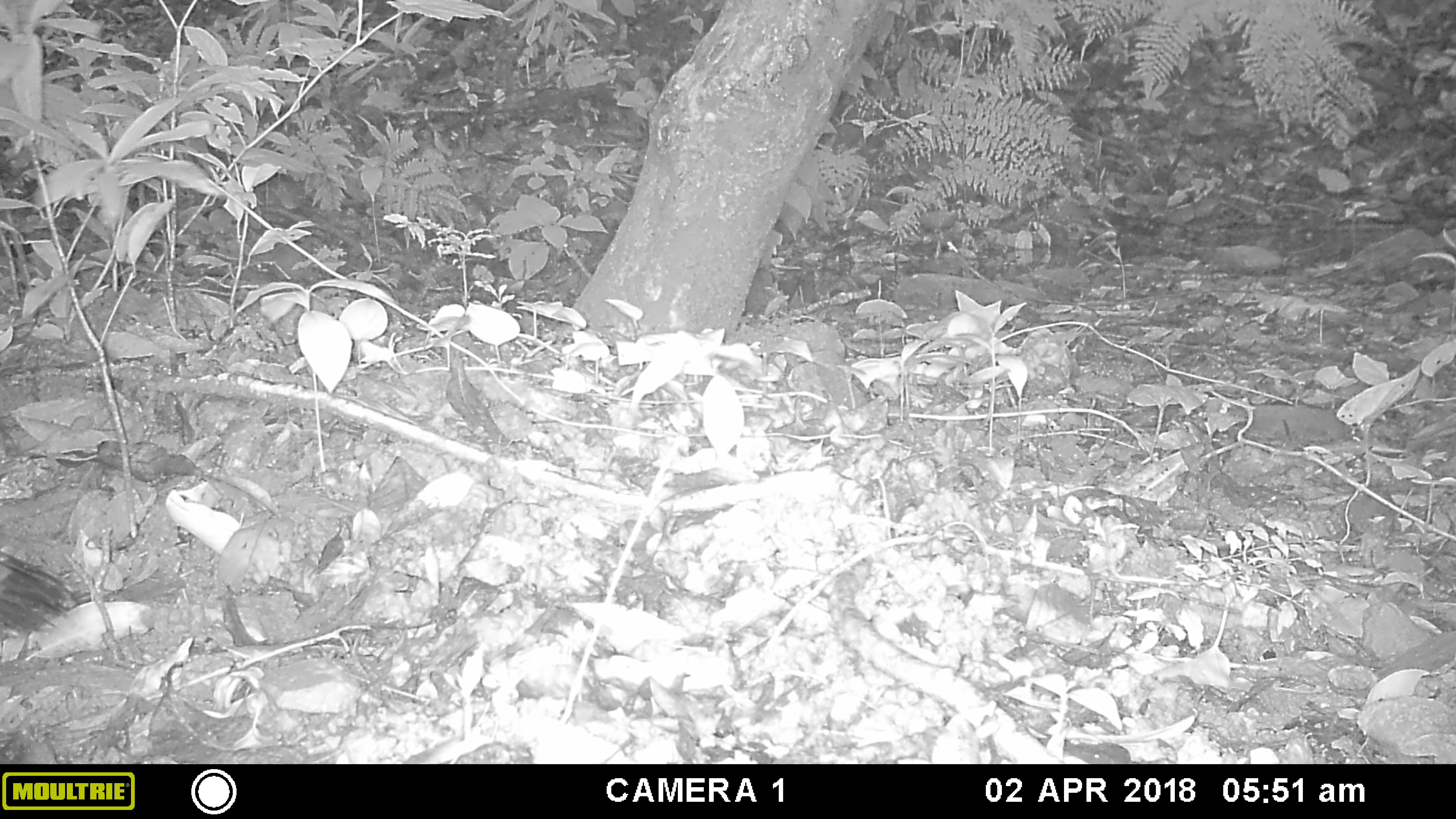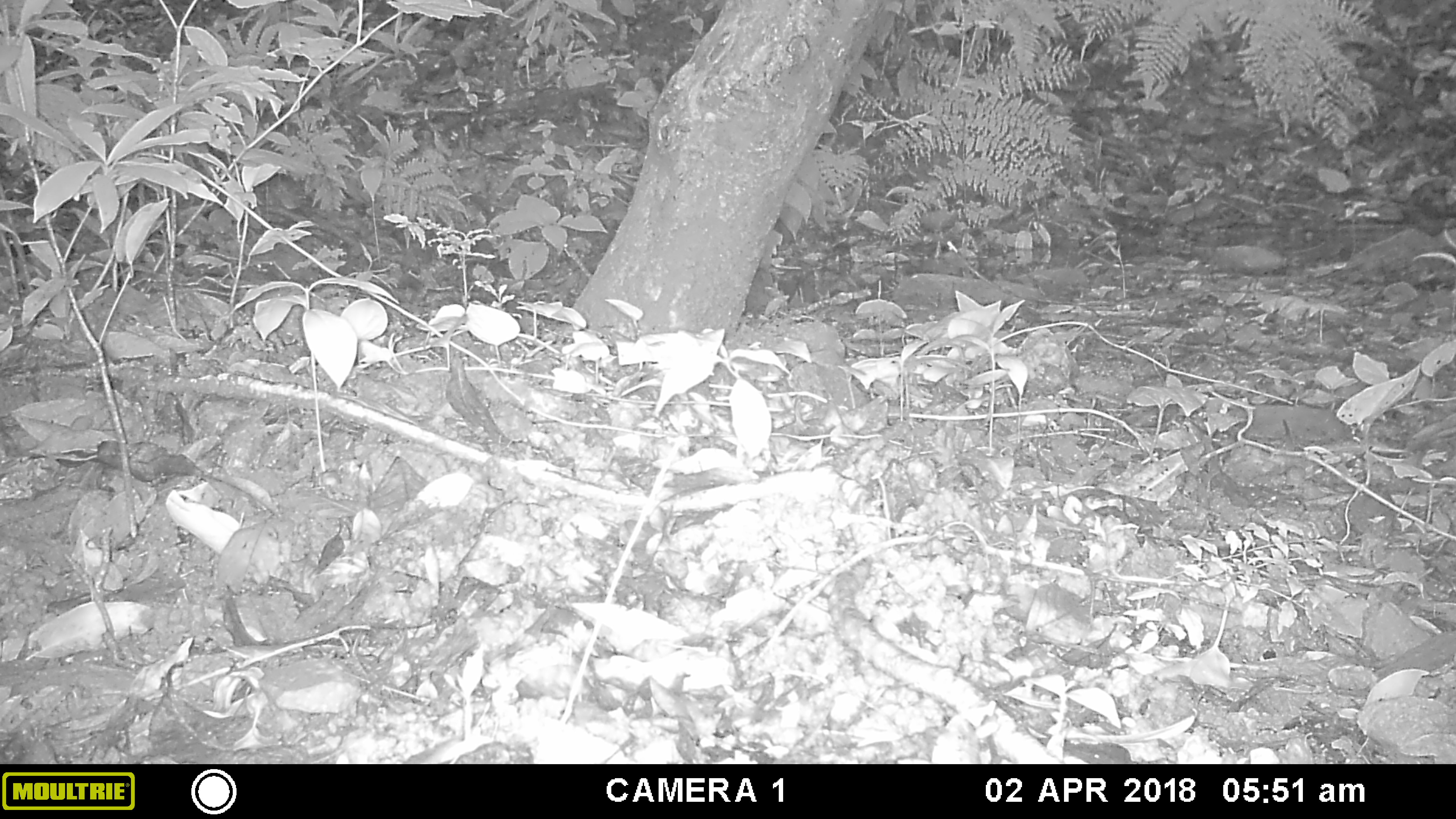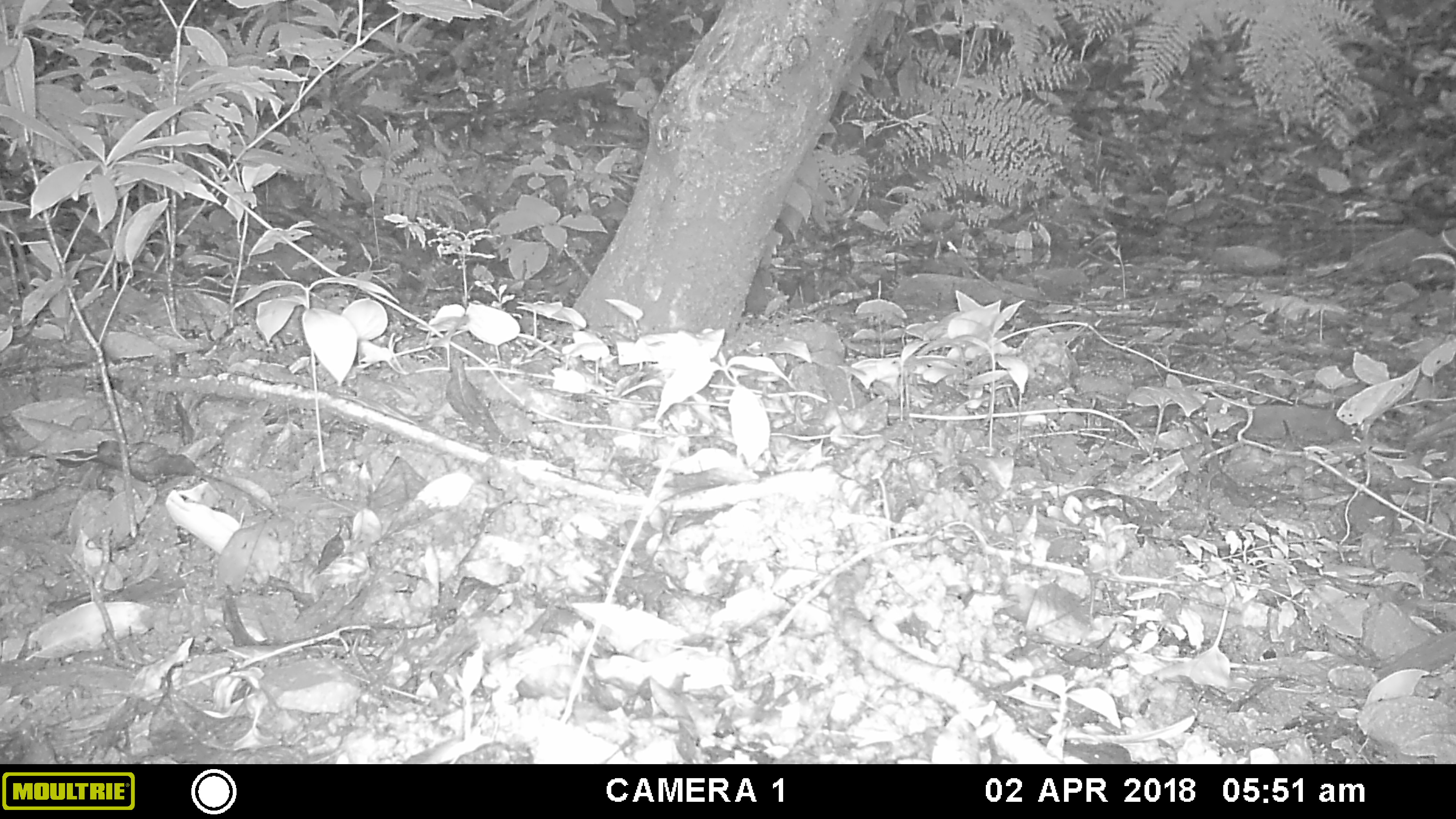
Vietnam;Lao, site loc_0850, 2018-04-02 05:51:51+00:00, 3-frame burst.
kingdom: Animalia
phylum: Chordata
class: Aves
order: Accipitriformes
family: Accipitridae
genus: Spilornis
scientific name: Spilornis cheela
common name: crested serpent eagle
Crested serpent eagle (Spilornis cheela). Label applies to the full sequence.